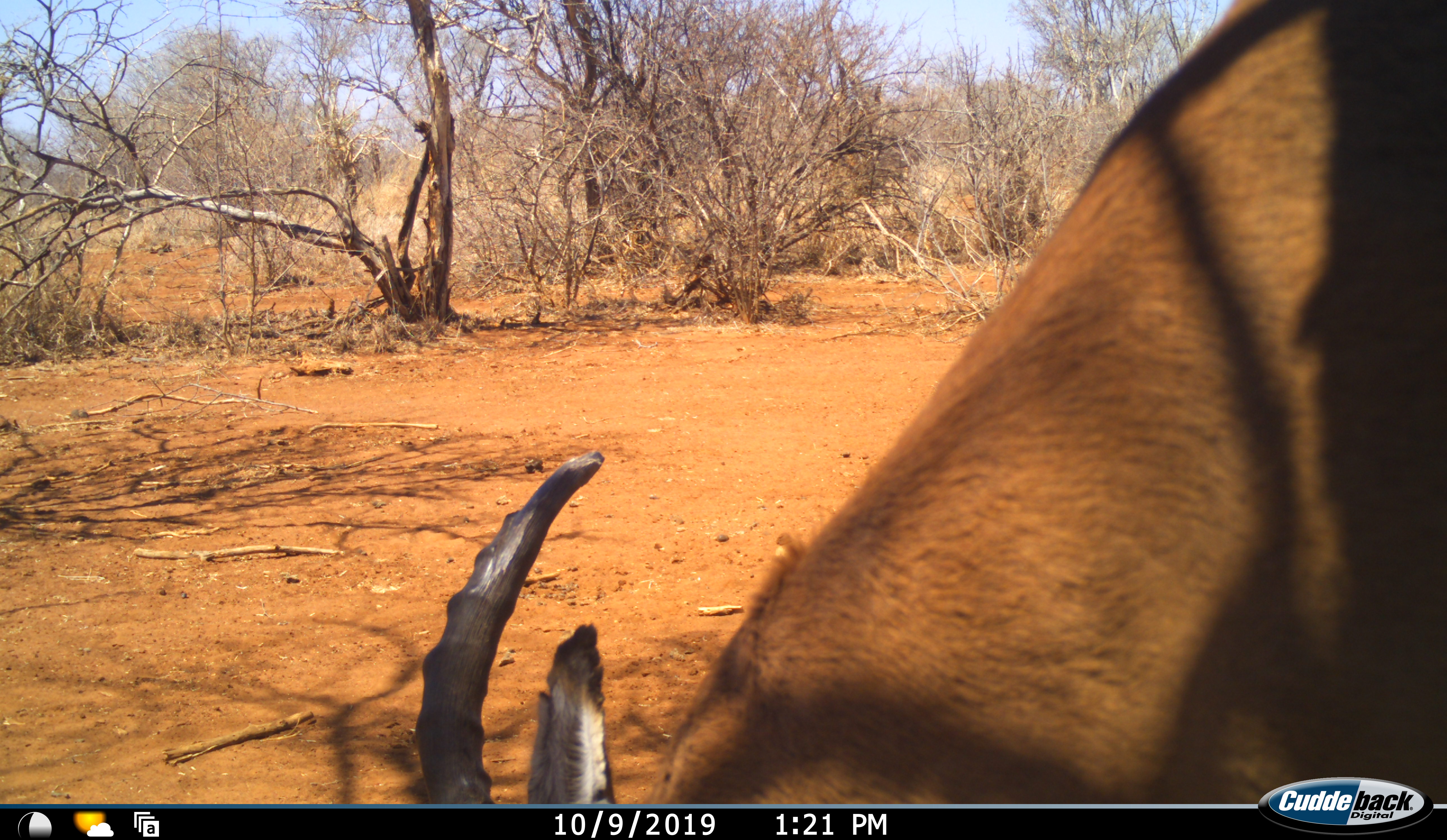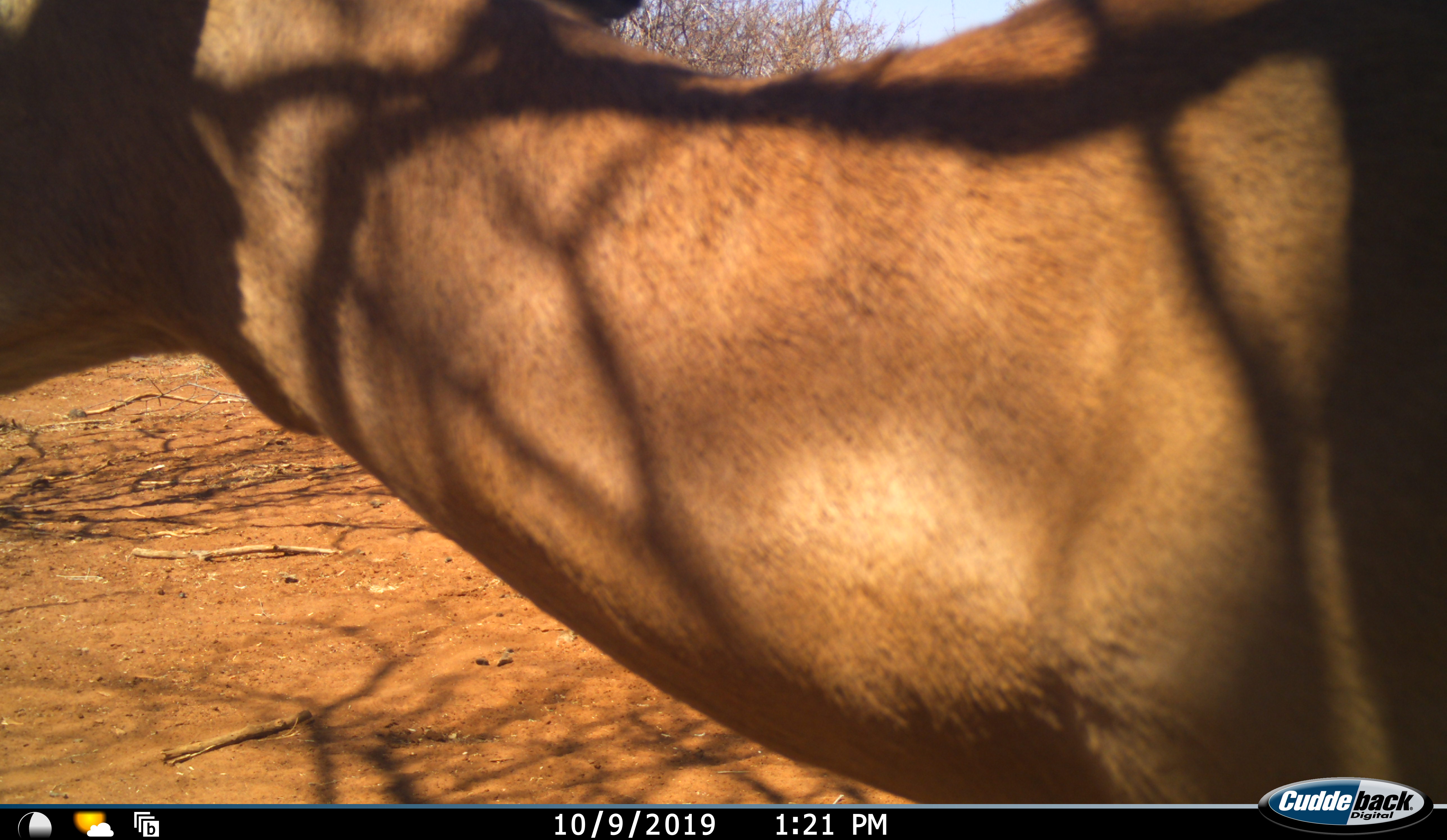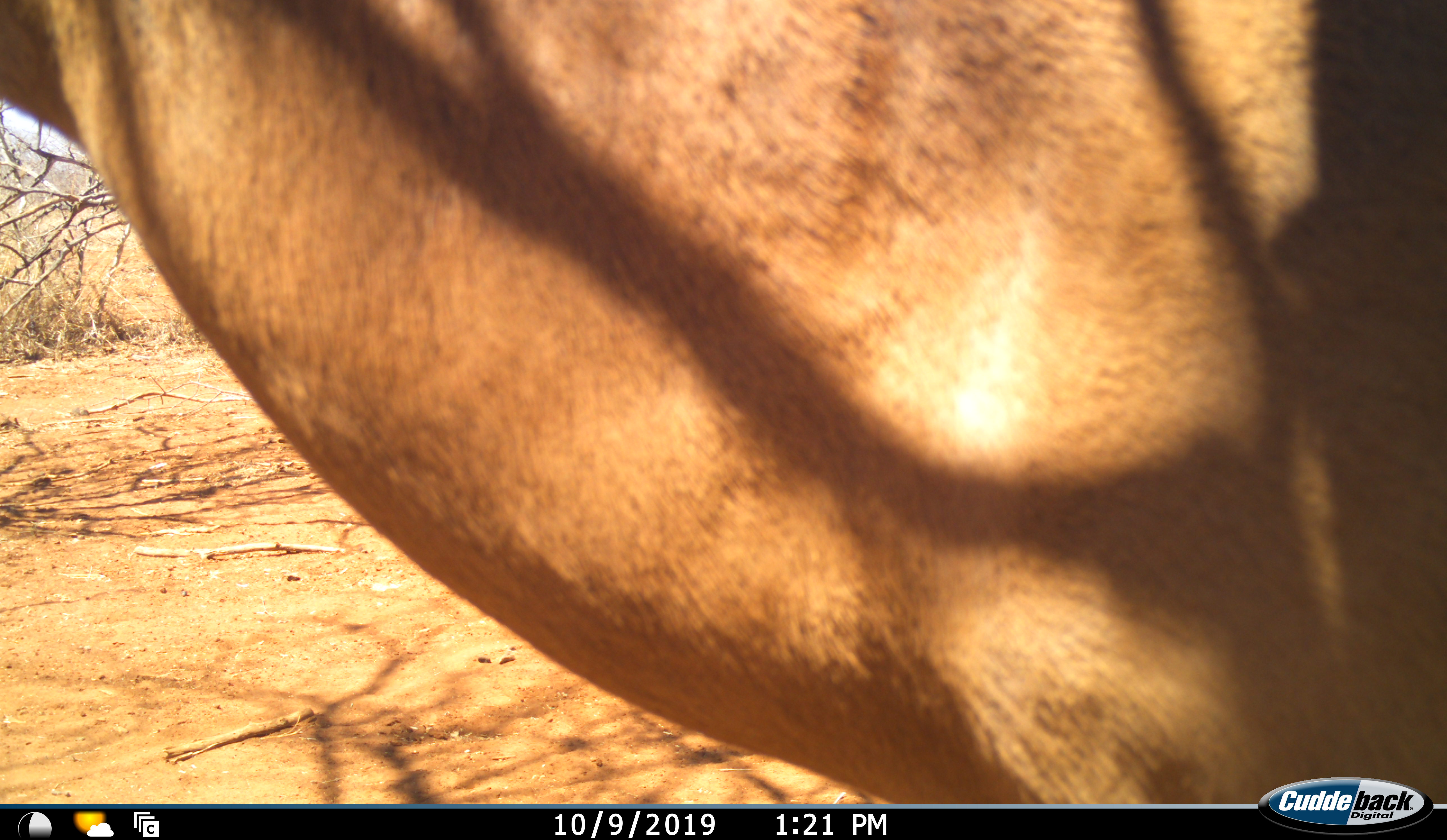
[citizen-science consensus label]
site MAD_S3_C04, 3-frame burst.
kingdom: Animalia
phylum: Chordata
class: Mammalia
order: Artiodactyla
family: Bovidae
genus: Aepyceros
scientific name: Aepyceros melampus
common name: impala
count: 1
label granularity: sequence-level